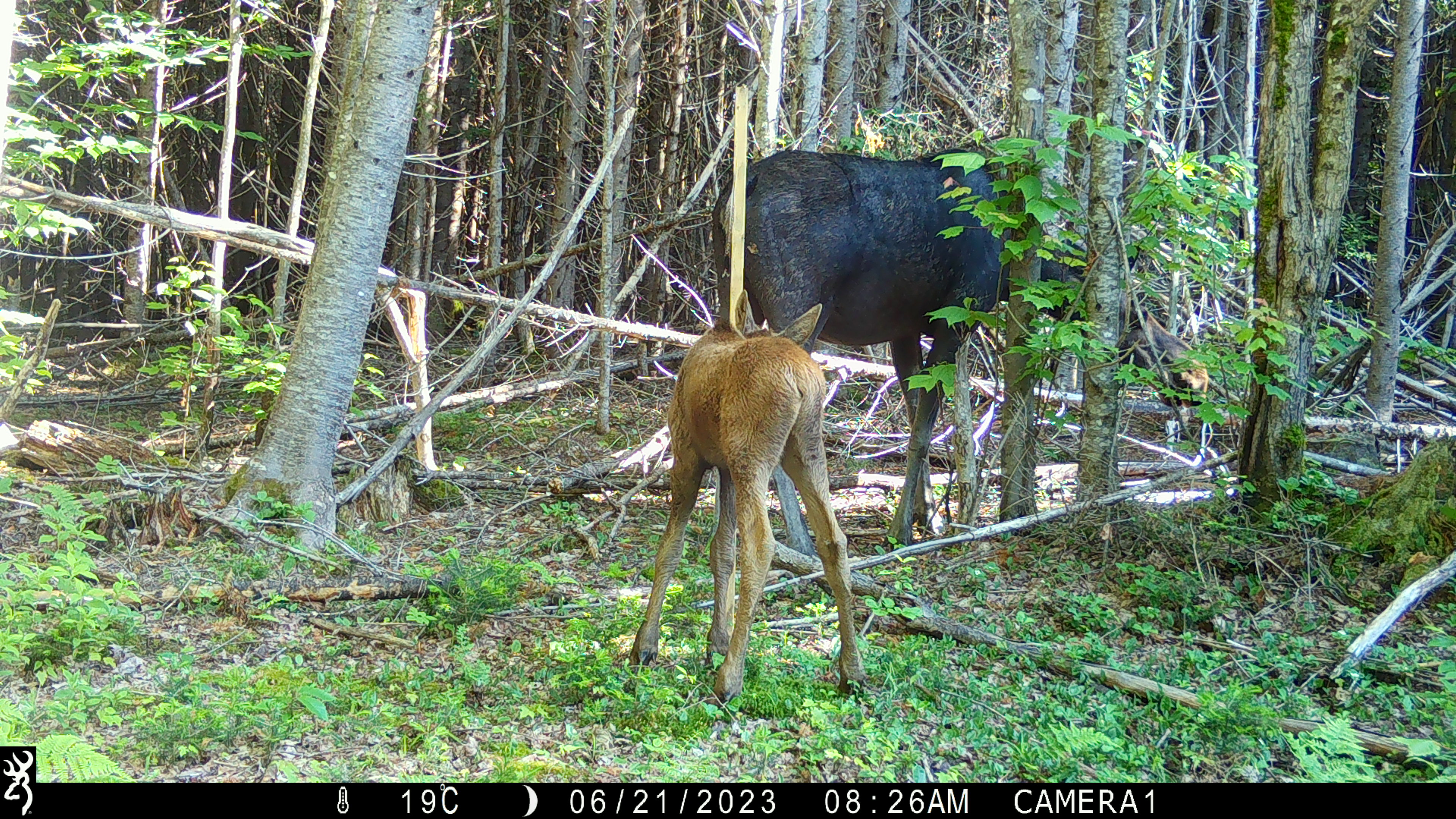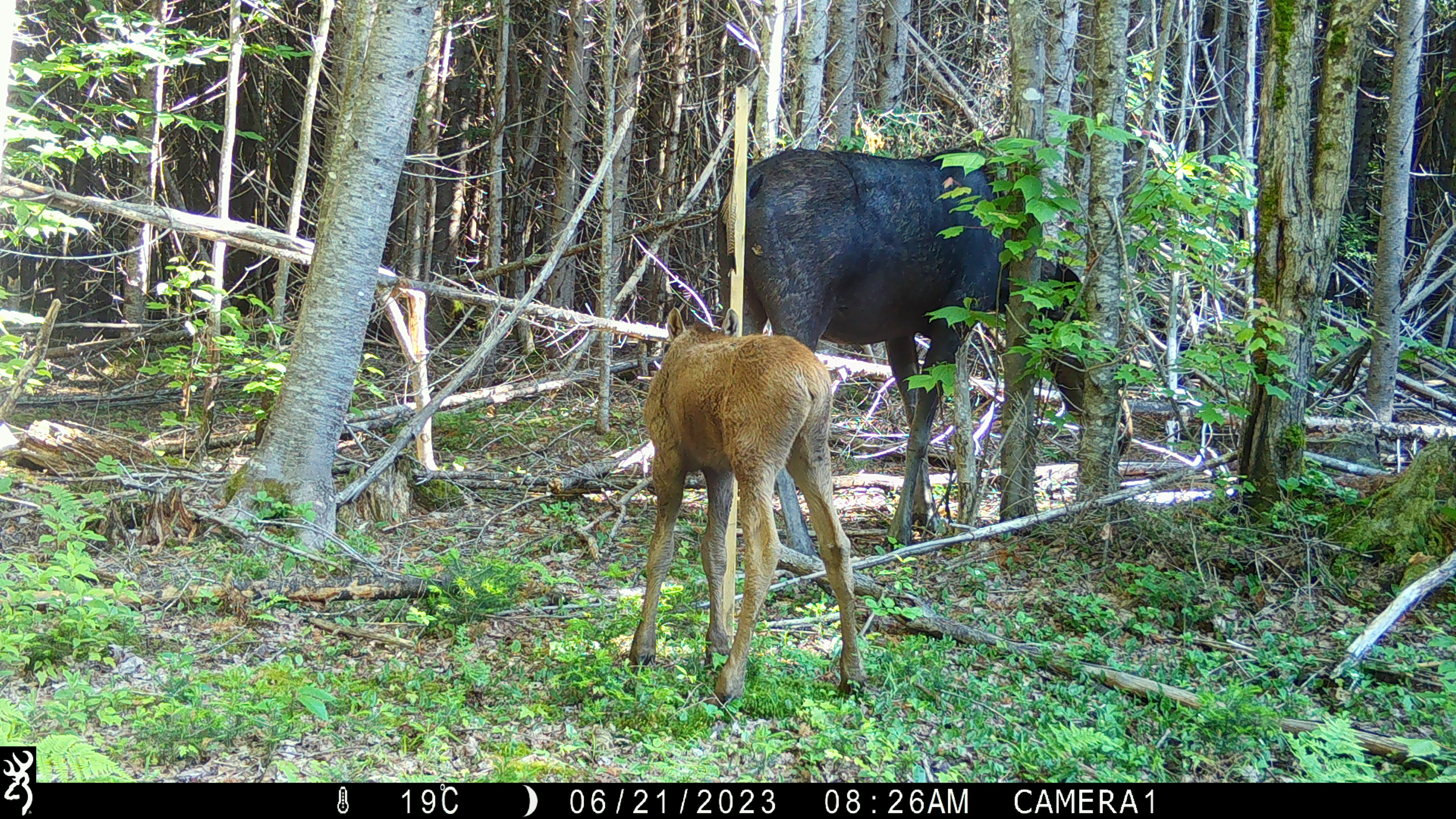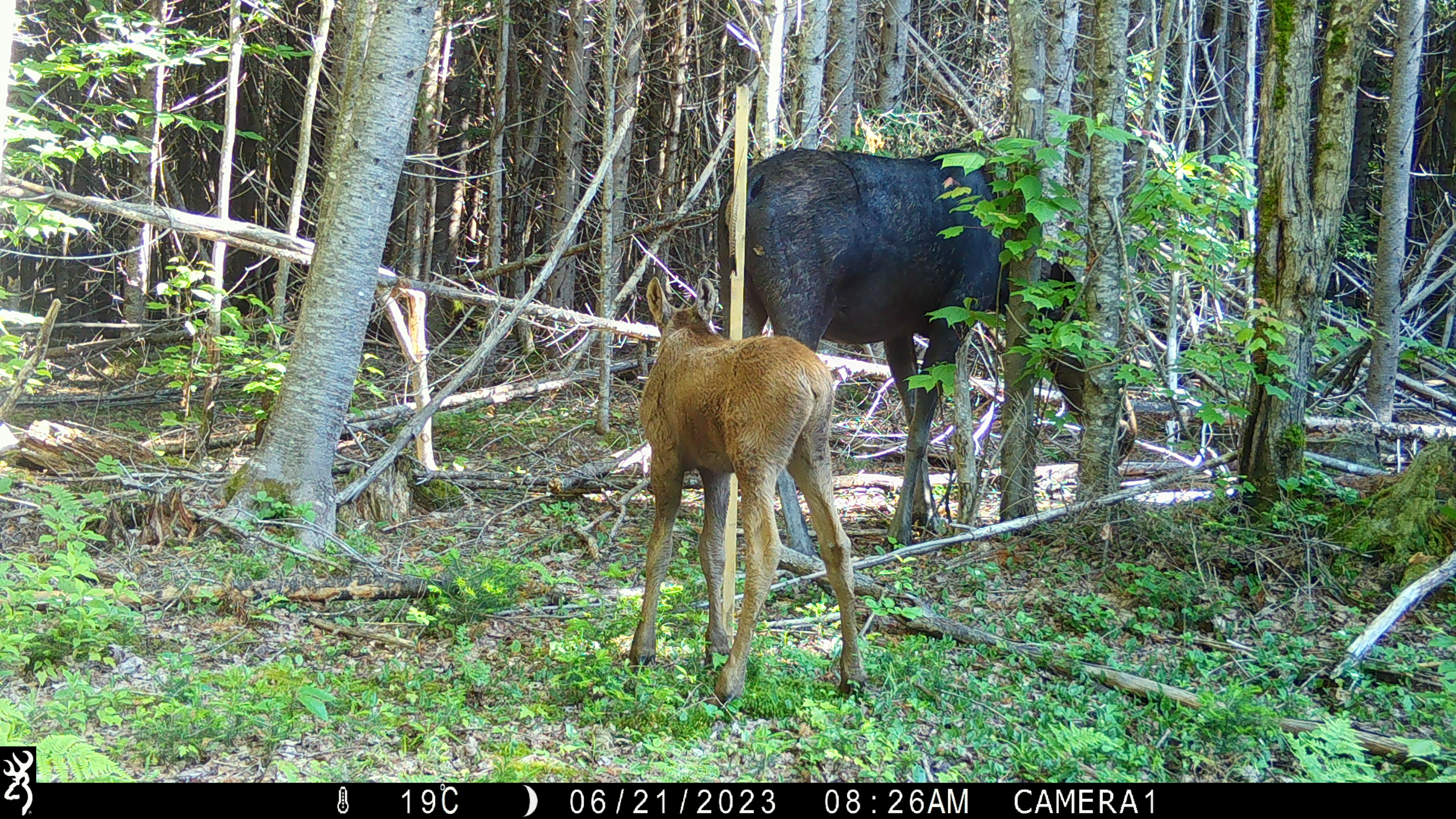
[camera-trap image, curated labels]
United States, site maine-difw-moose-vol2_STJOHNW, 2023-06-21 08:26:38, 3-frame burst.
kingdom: Animalia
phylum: Chordata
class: Mammalia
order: Artiodactyla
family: Cervidae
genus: Alces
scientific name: Alces alces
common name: moose